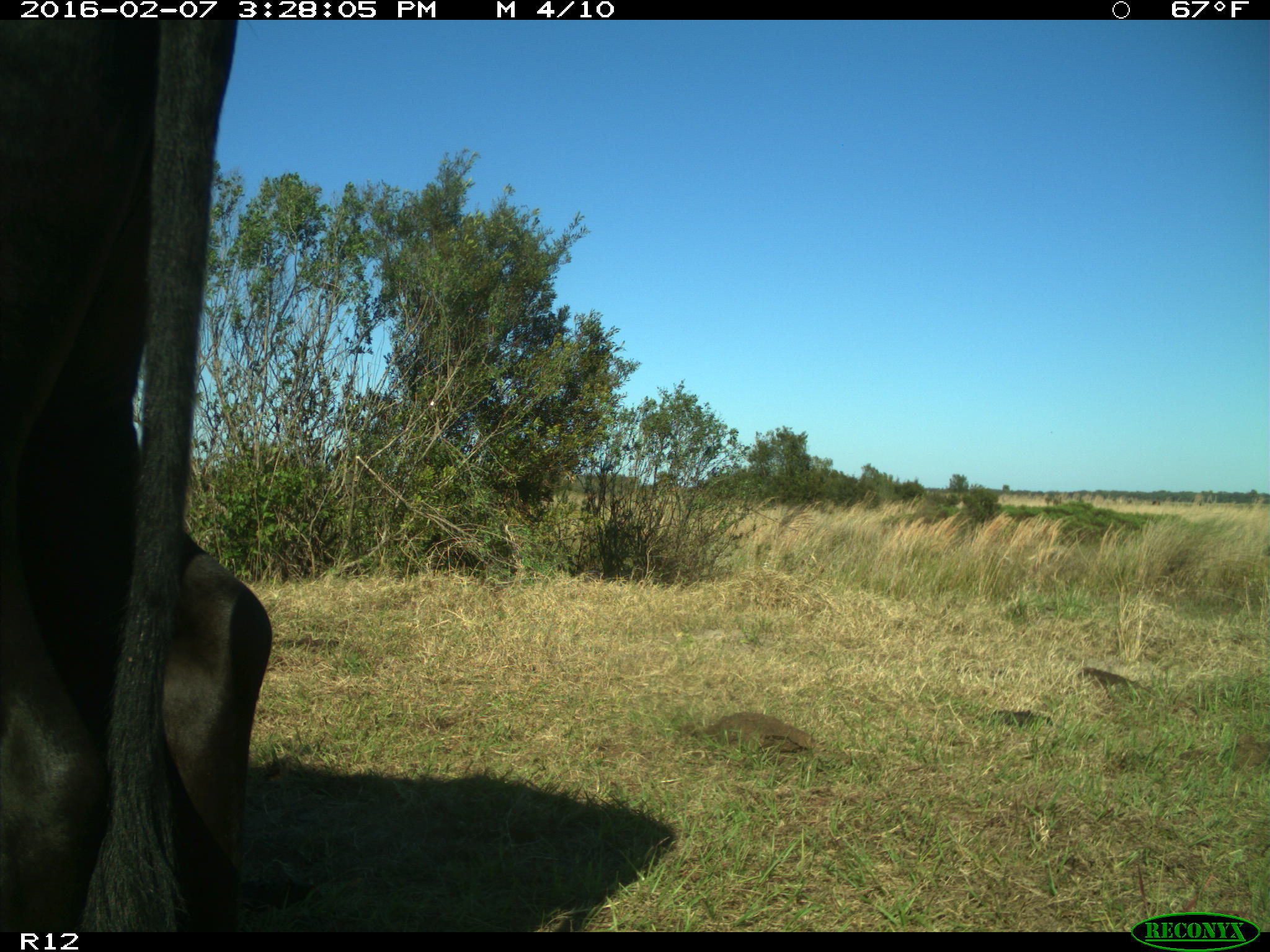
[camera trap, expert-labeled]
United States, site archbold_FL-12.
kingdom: Animalia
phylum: Chordata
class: Mammalia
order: Artiodactyla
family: Bovidae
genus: Bos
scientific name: Bos taurus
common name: domestic cow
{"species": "Bos taurus (domestic cow)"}